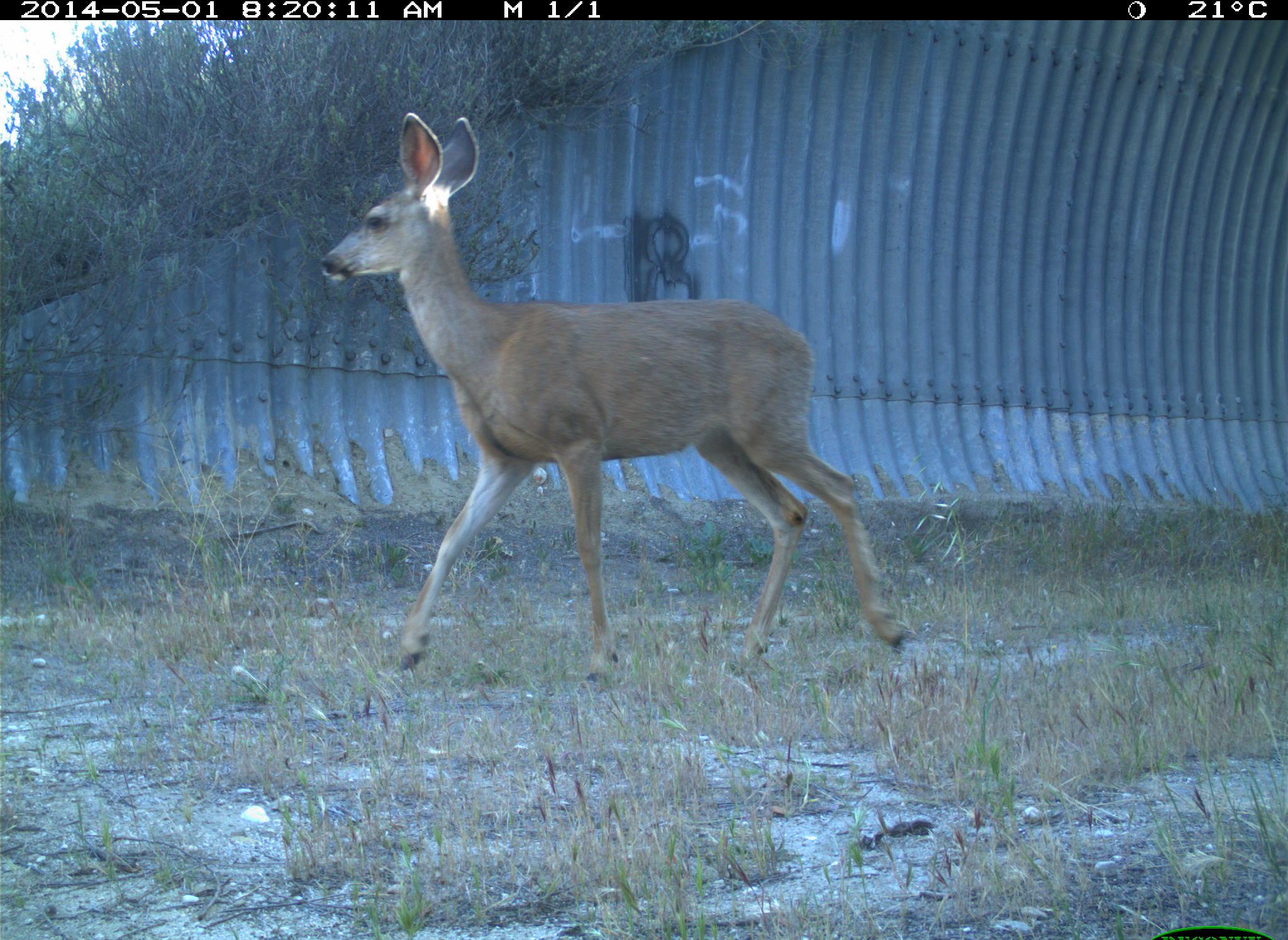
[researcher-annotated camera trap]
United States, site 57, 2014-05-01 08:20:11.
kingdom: Animalia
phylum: Chordata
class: Mammalia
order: Artiodactyla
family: Cervidae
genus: Odocoileus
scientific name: Odocoileus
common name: deer